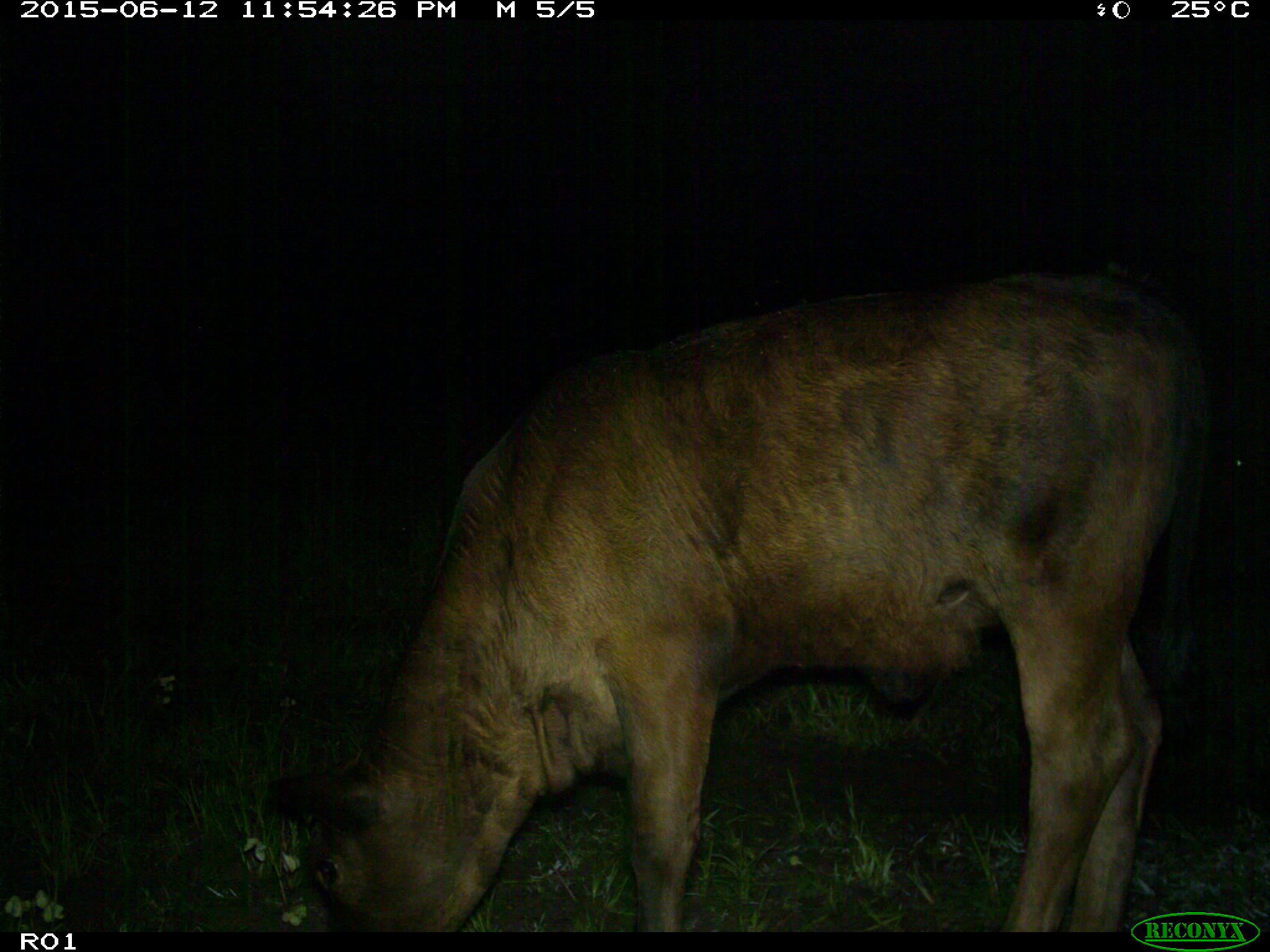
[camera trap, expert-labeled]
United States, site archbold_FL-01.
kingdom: Animalia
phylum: Chordata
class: Mammalia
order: Artiodactyla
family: Bovidae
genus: Bos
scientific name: Bos taurus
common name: domestic cow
Bos taurus (domestic cow).